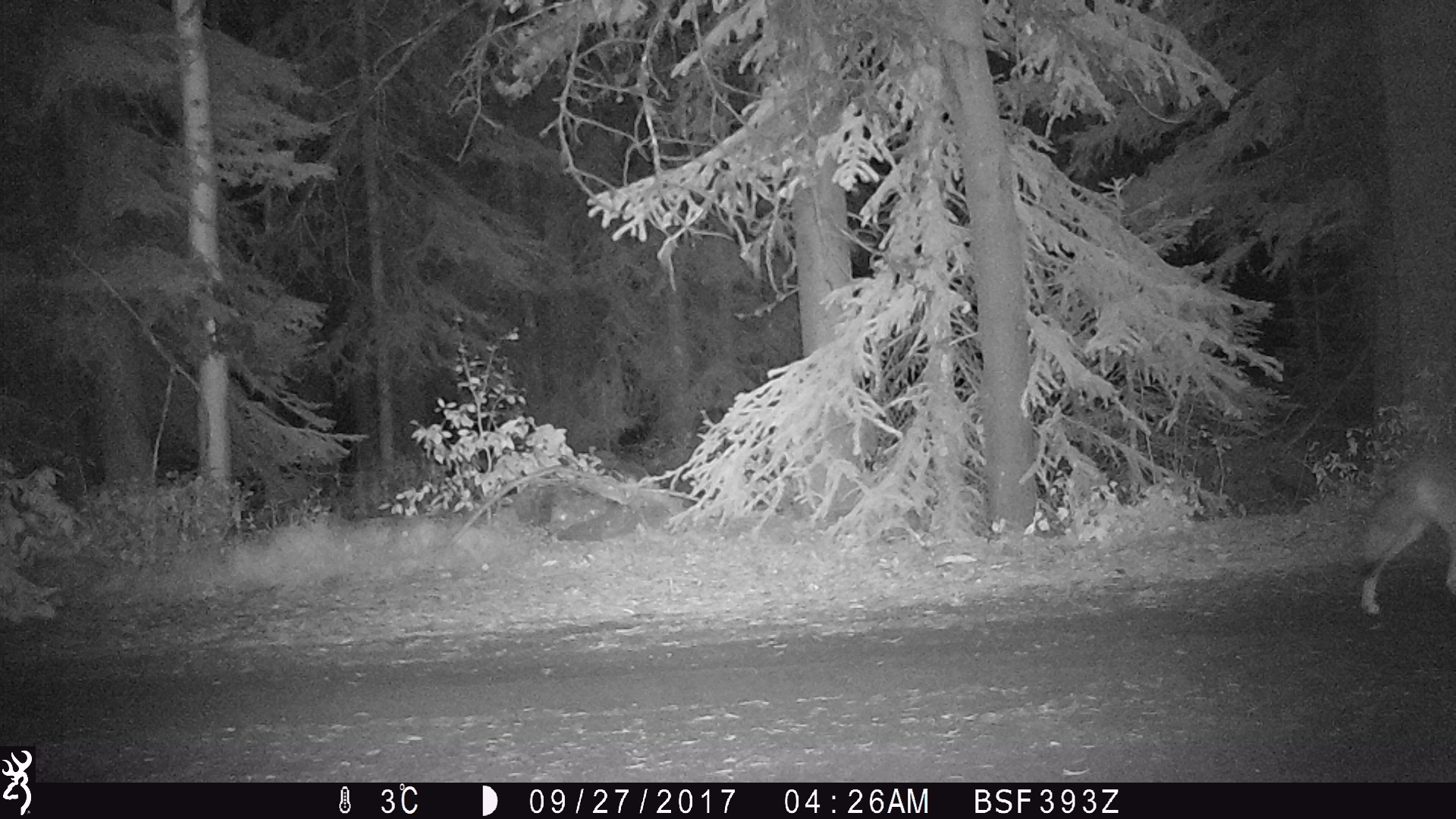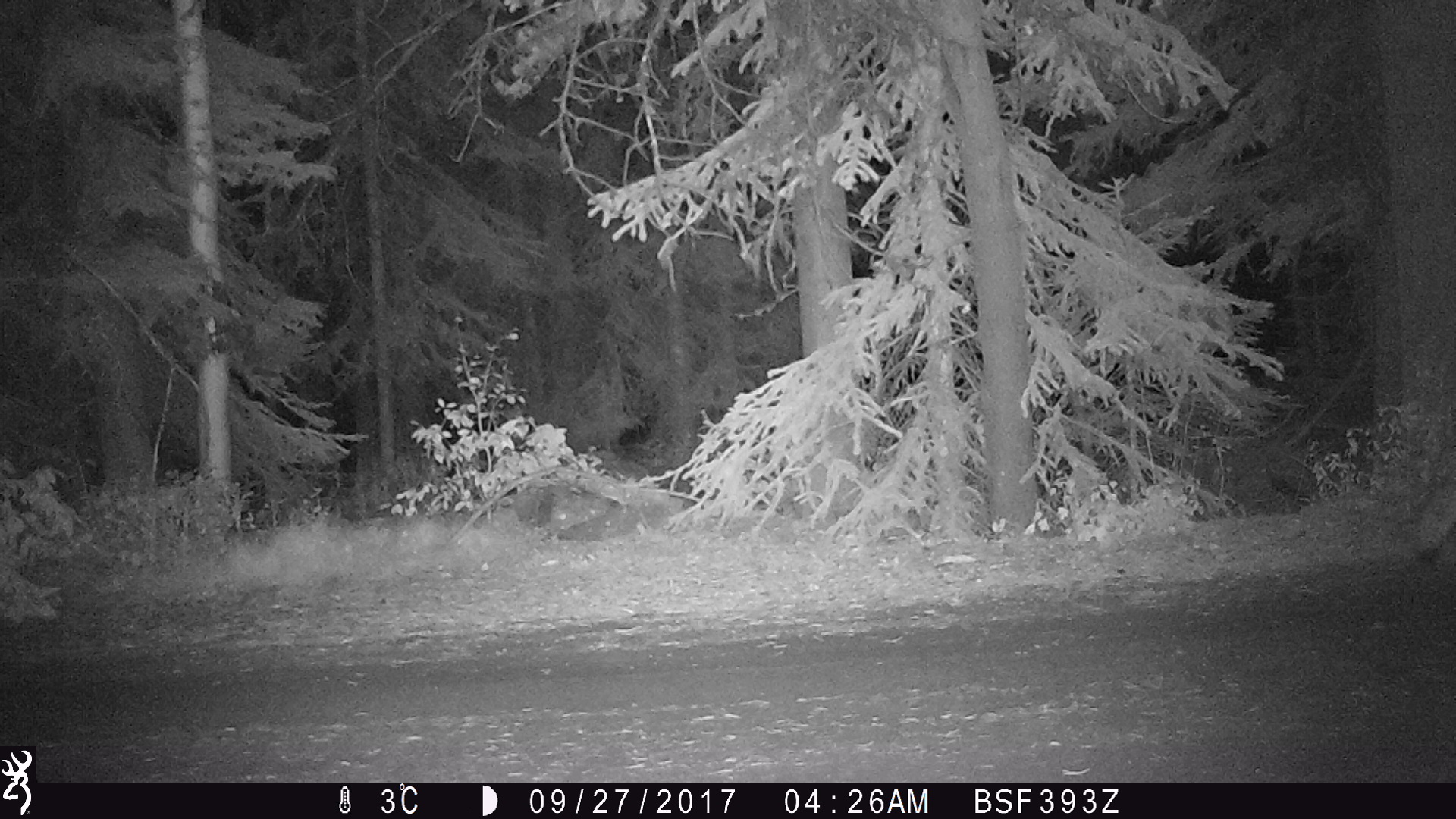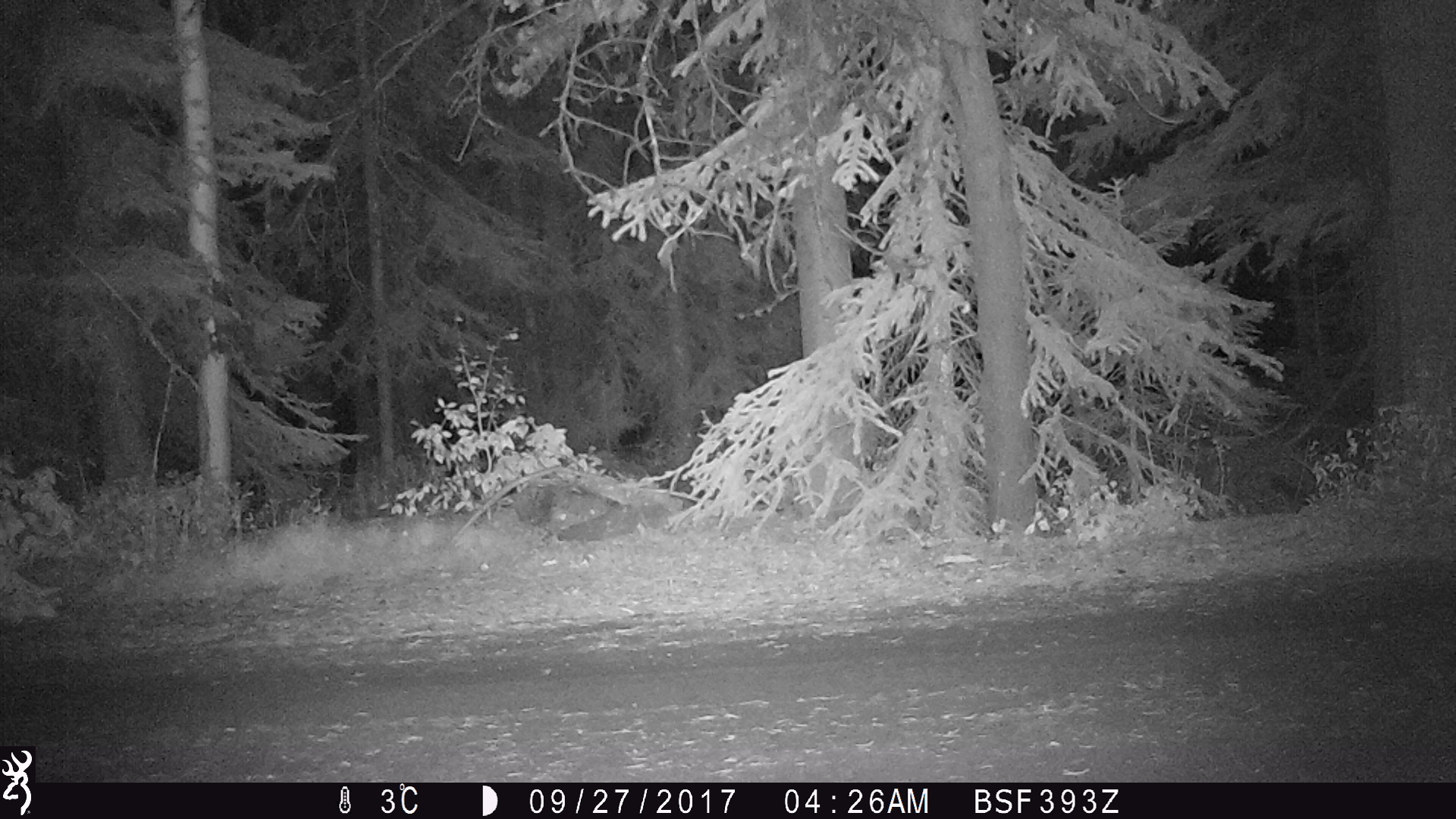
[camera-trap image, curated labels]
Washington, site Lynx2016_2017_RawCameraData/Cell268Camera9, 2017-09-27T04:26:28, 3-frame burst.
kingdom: Animalia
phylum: Chordata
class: Mammalia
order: Carnivora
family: Canidae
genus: Canis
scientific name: Canis latrans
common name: coyote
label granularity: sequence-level